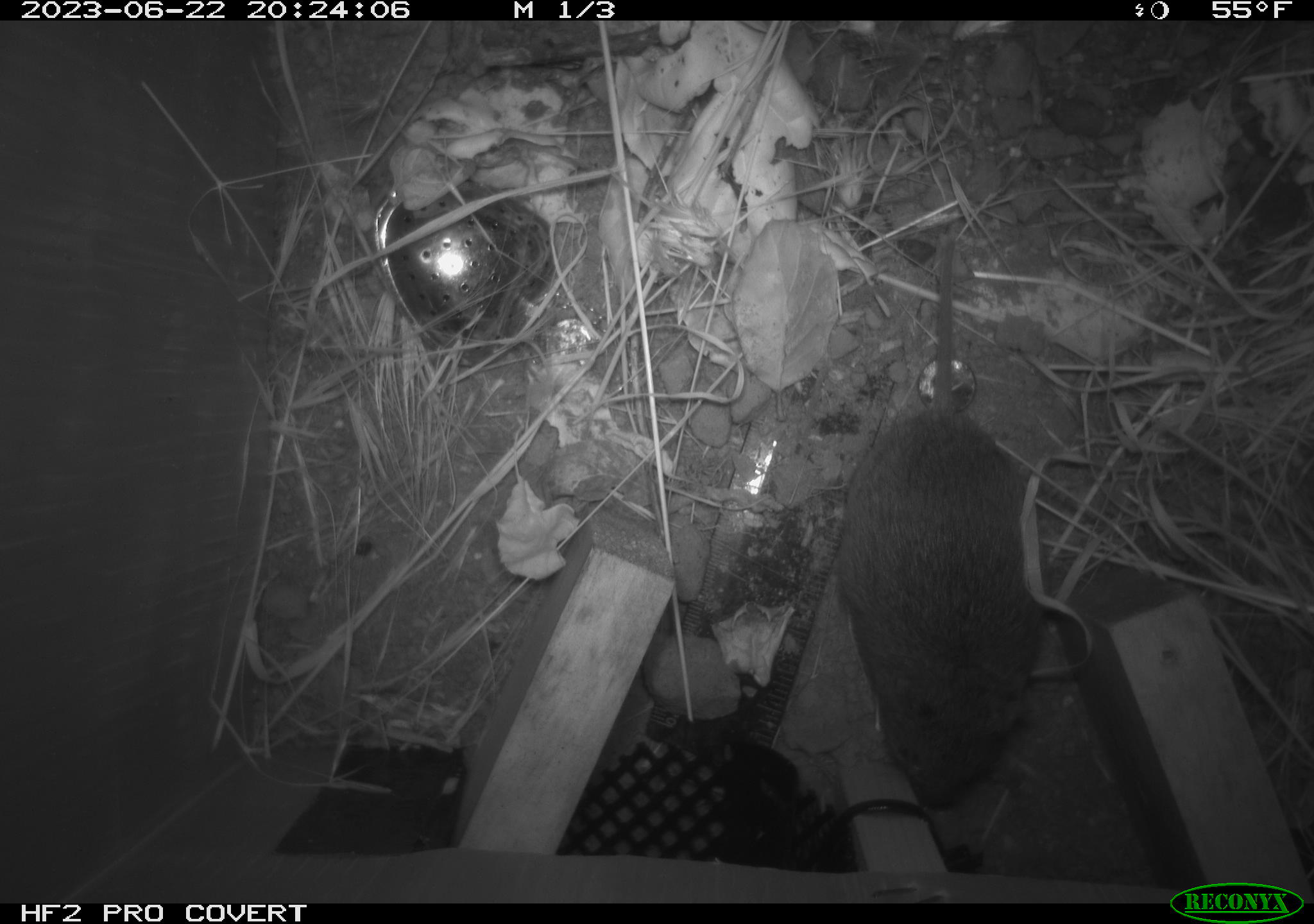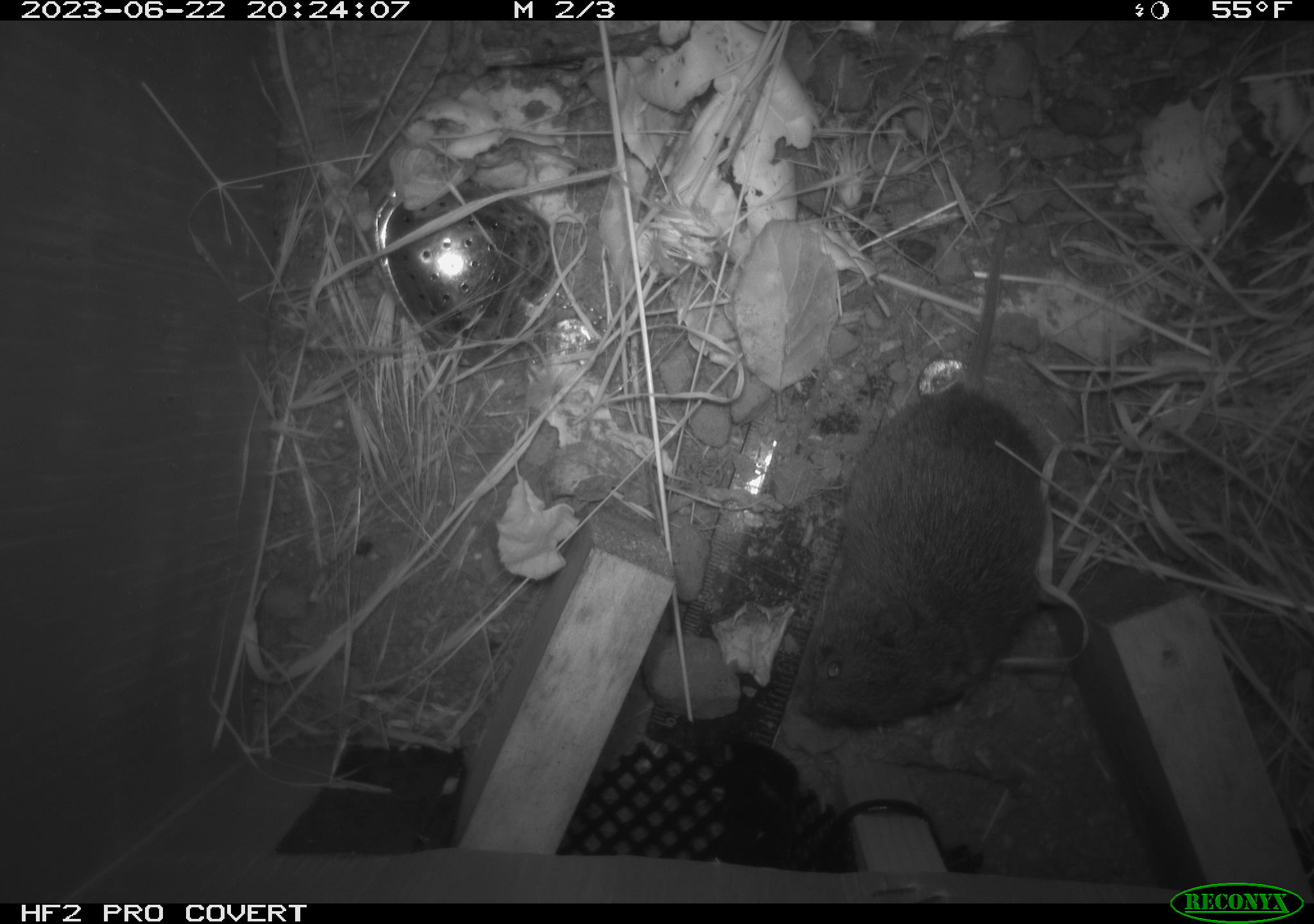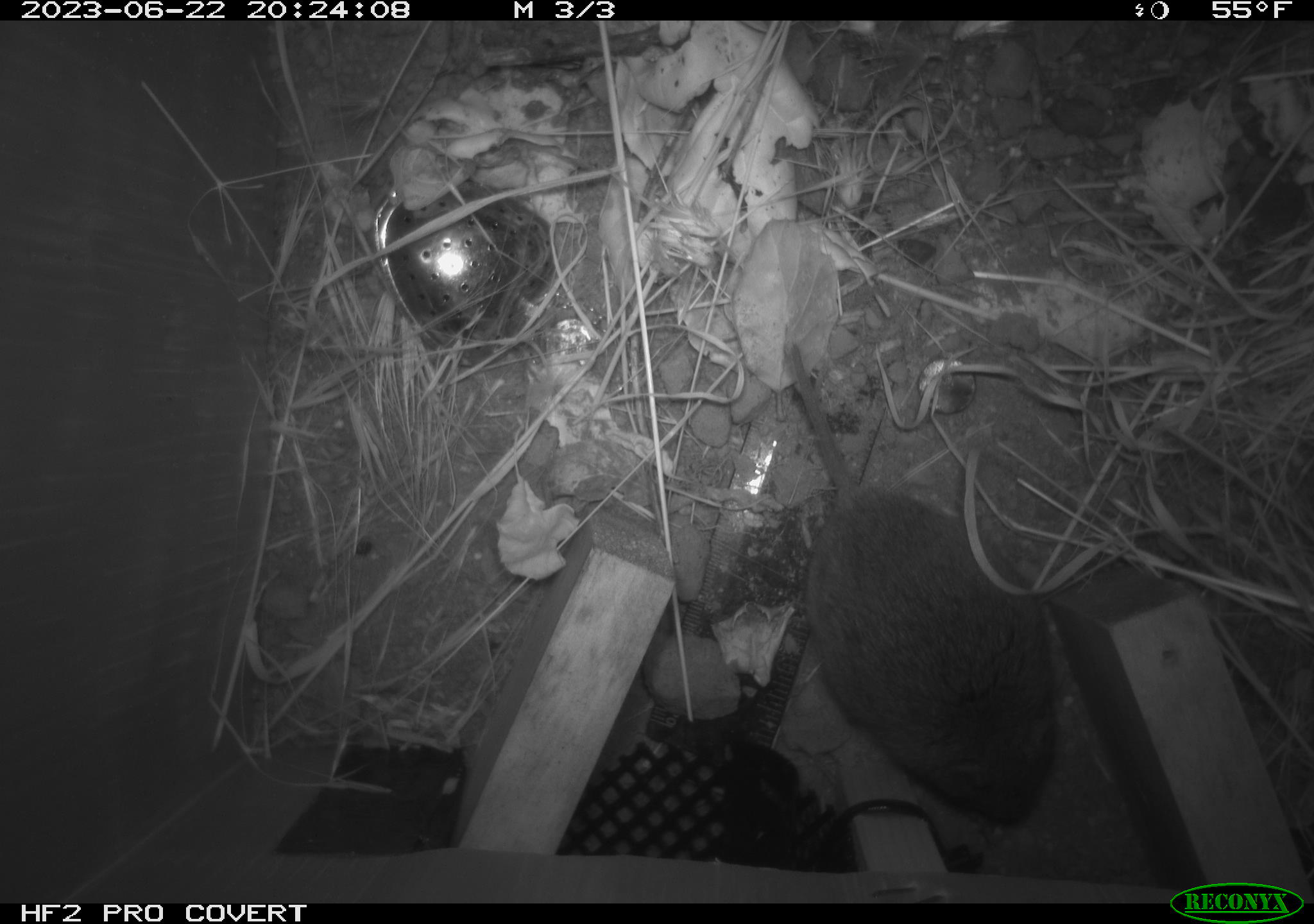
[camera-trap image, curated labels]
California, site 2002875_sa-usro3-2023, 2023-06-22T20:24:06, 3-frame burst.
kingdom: Animalia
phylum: Chordata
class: Mammalia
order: Rodentia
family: Cricetidae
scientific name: Arvicolinae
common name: voles, lemmings, and muskrats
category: arvicolinae subfamily